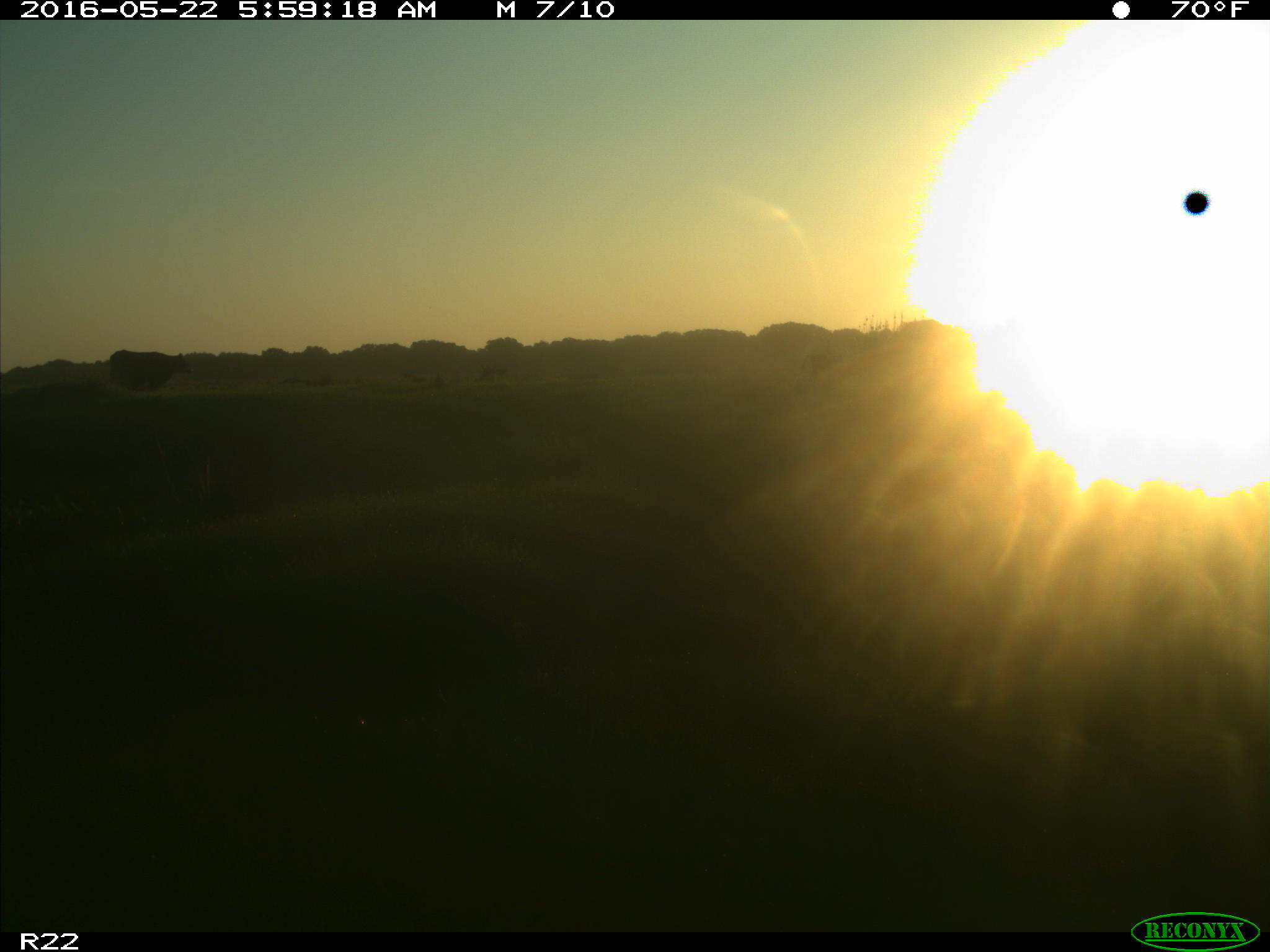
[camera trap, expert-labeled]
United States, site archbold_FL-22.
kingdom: Animalia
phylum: Chordata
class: Mammalia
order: Artiodactyla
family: Bovidae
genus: Bos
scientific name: Bos taurus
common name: domestic cow